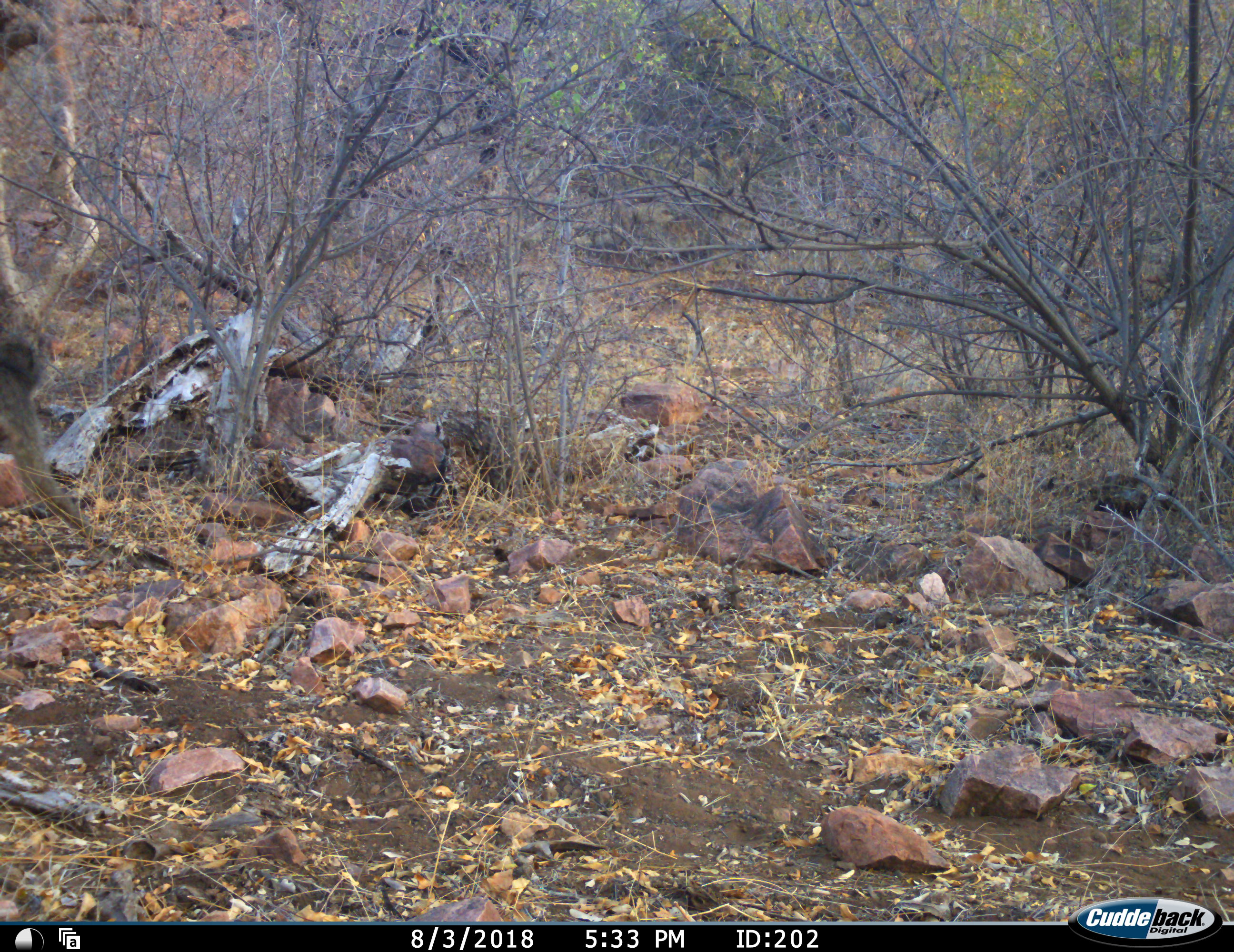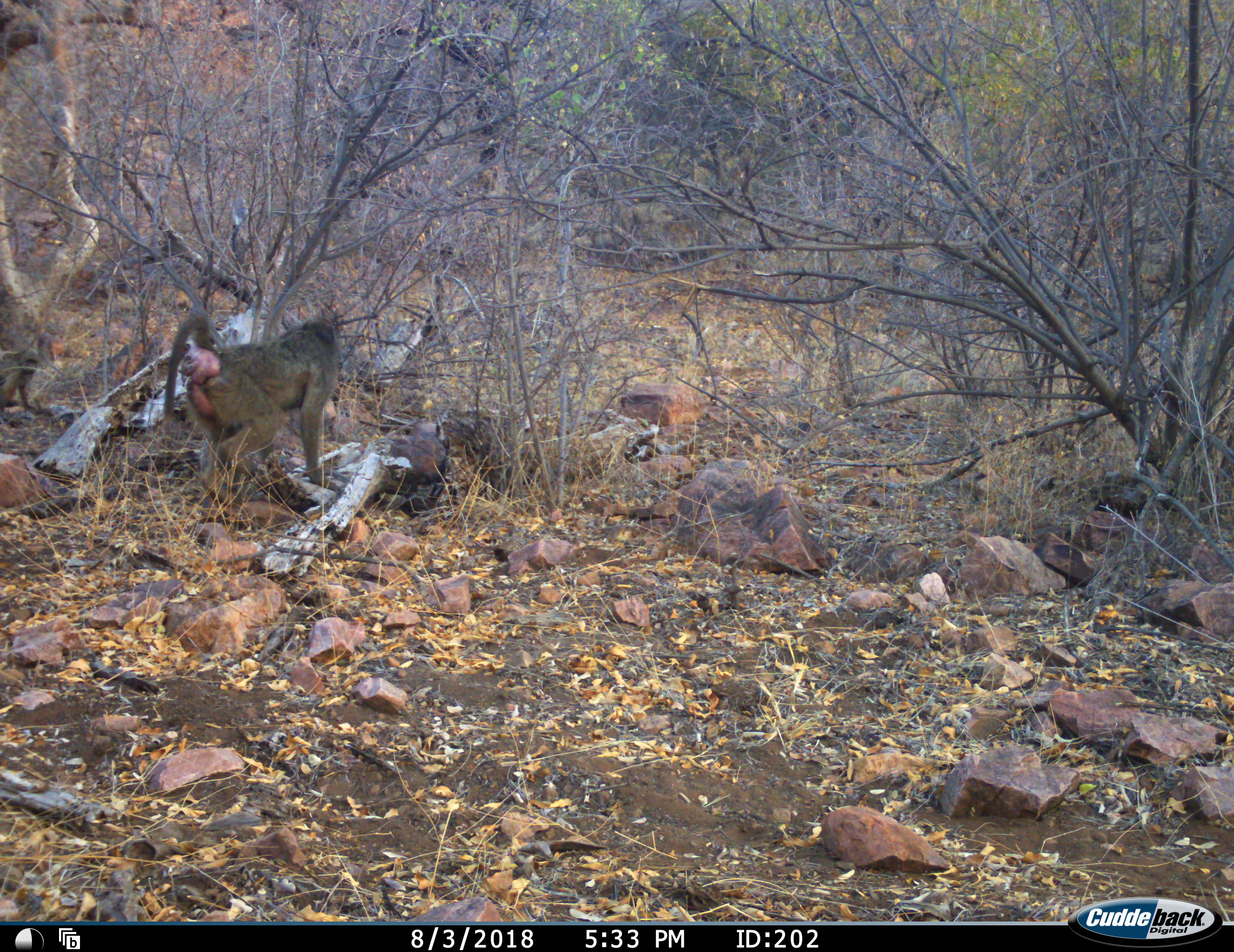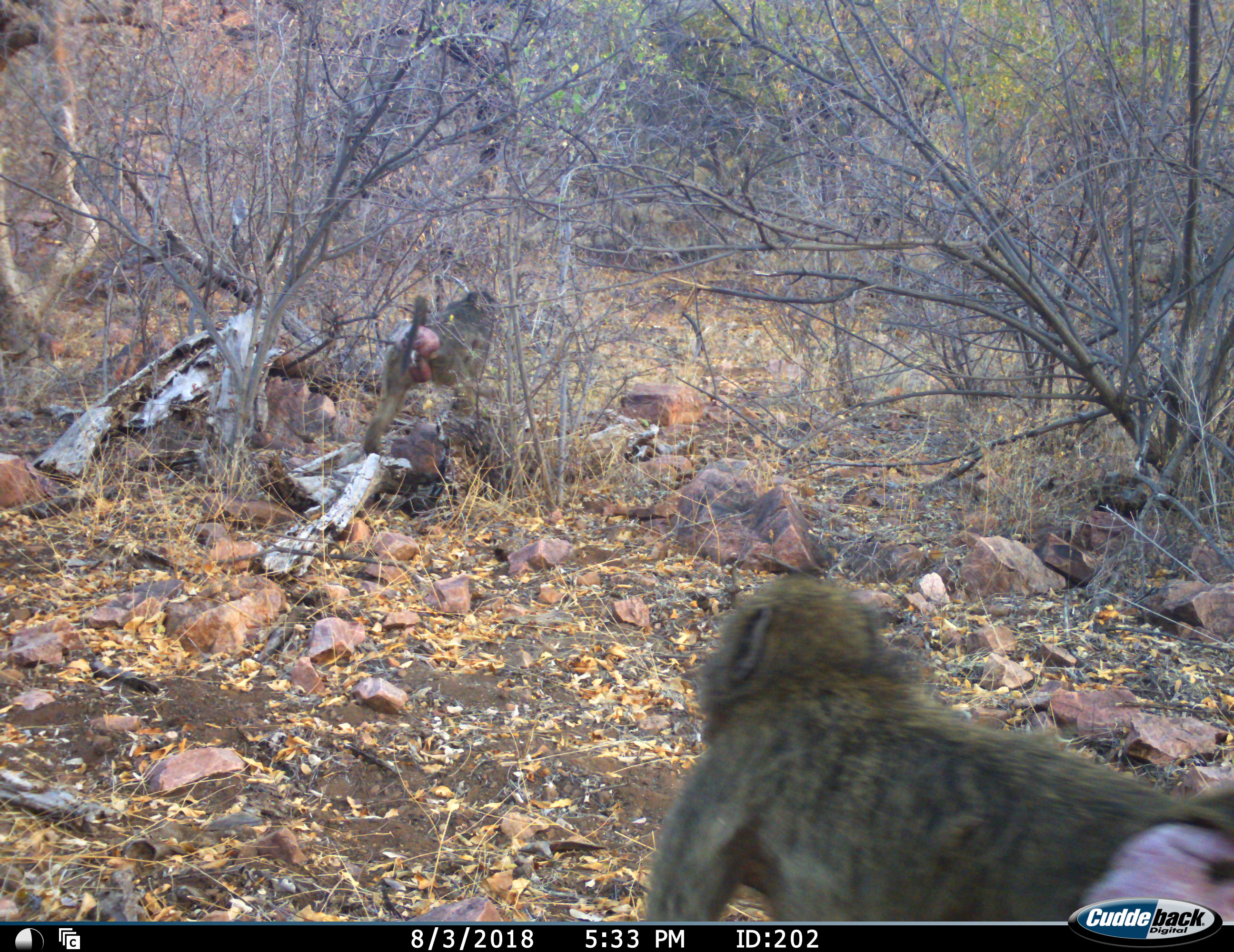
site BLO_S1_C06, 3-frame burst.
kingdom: Animalia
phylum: Chordata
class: Mammalia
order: Primates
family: Cercopithecidae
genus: Papio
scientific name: Papio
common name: baboon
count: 2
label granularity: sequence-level